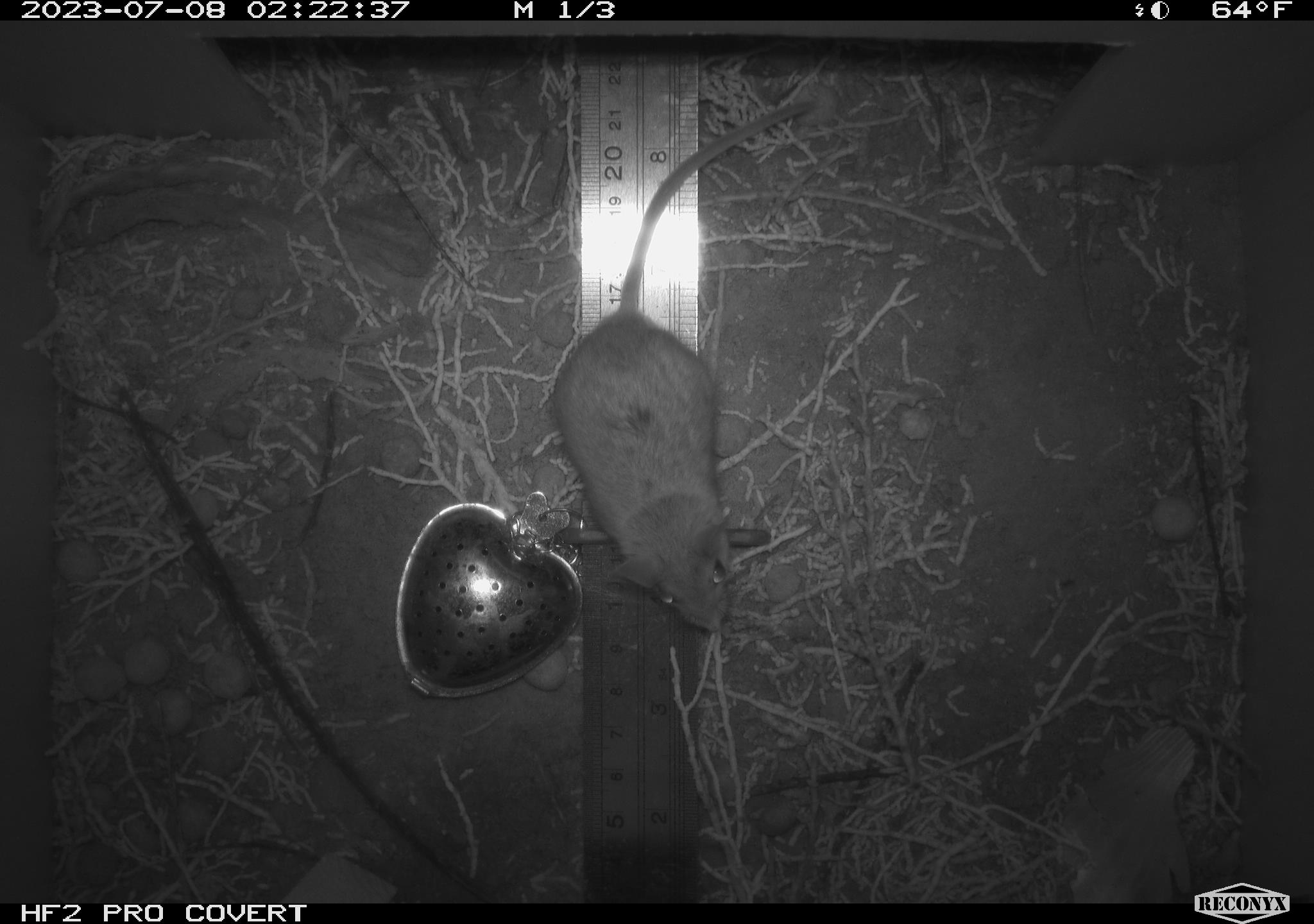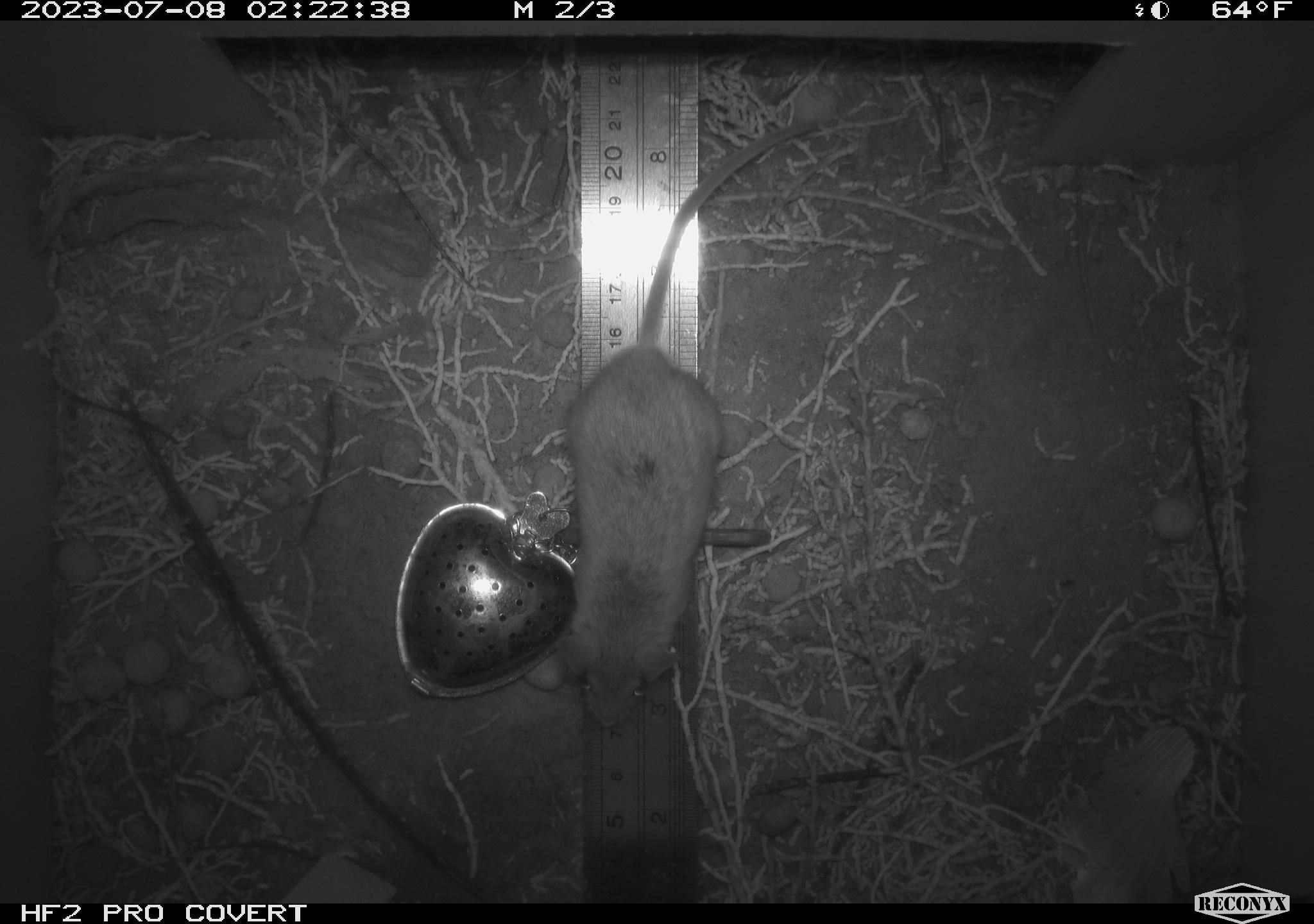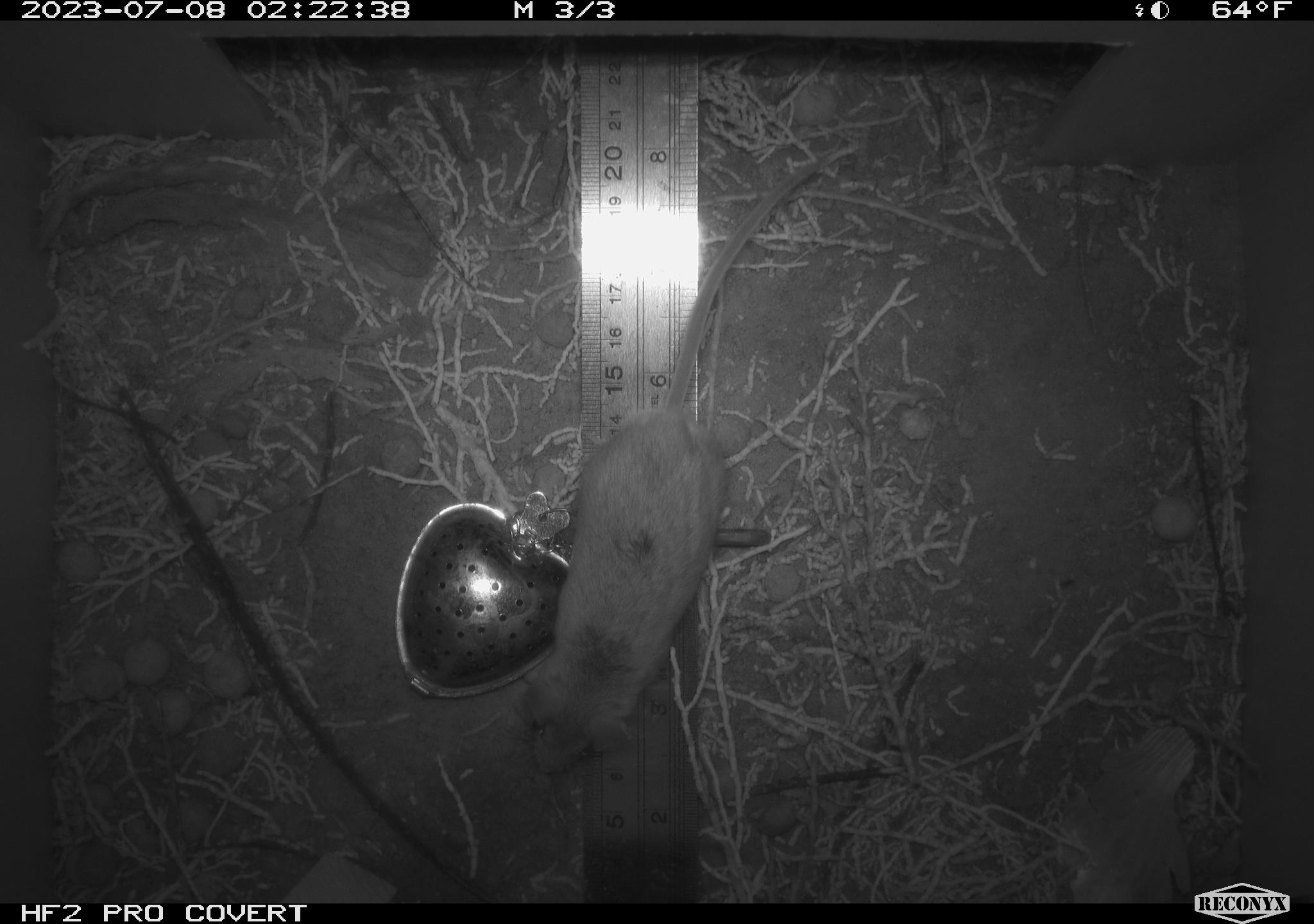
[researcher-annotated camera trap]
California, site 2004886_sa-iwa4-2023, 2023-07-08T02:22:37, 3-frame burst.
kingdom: Animalia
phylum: Chordata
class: Mammalia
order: Rodentia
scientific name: Rodentia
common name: mouse species